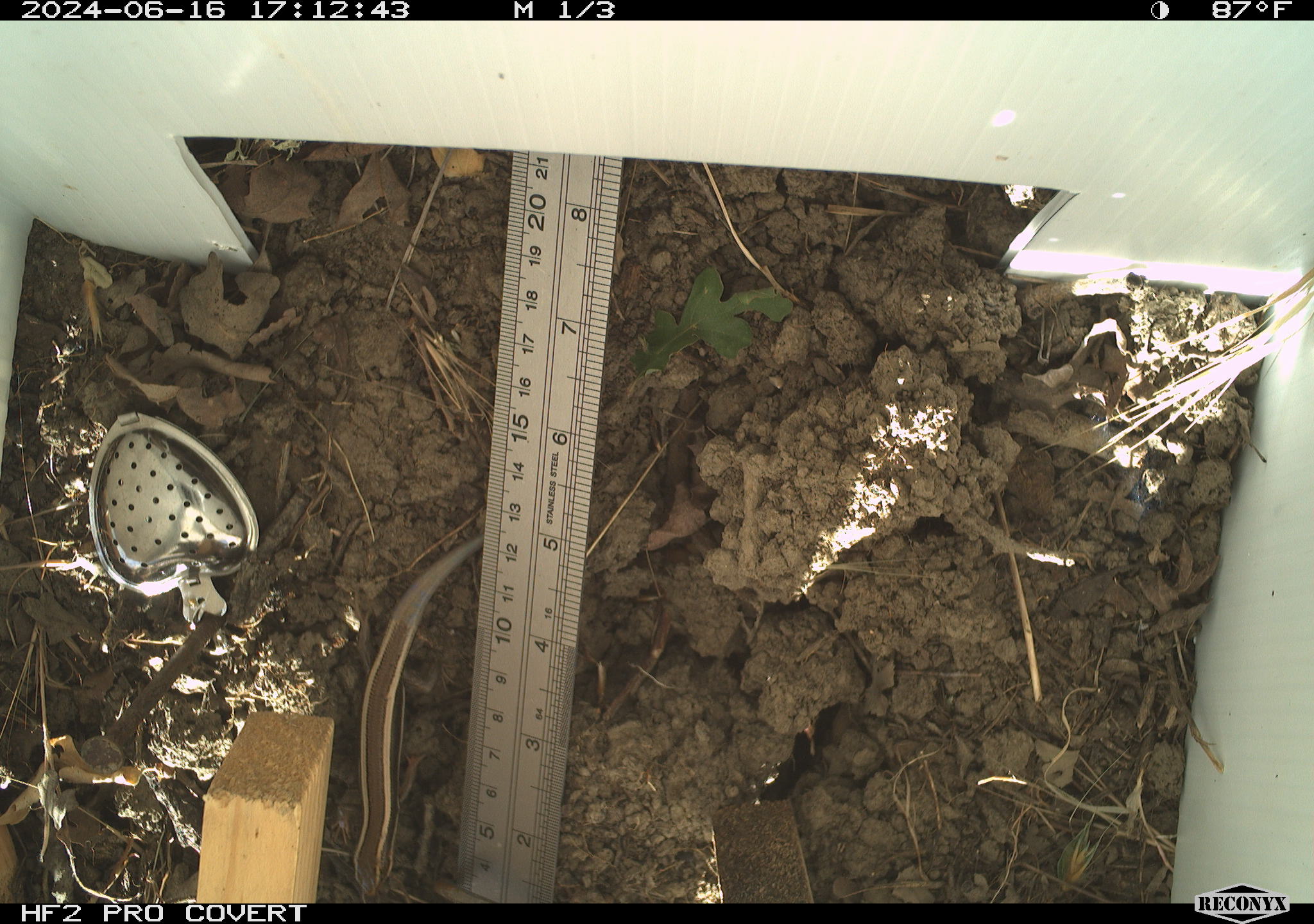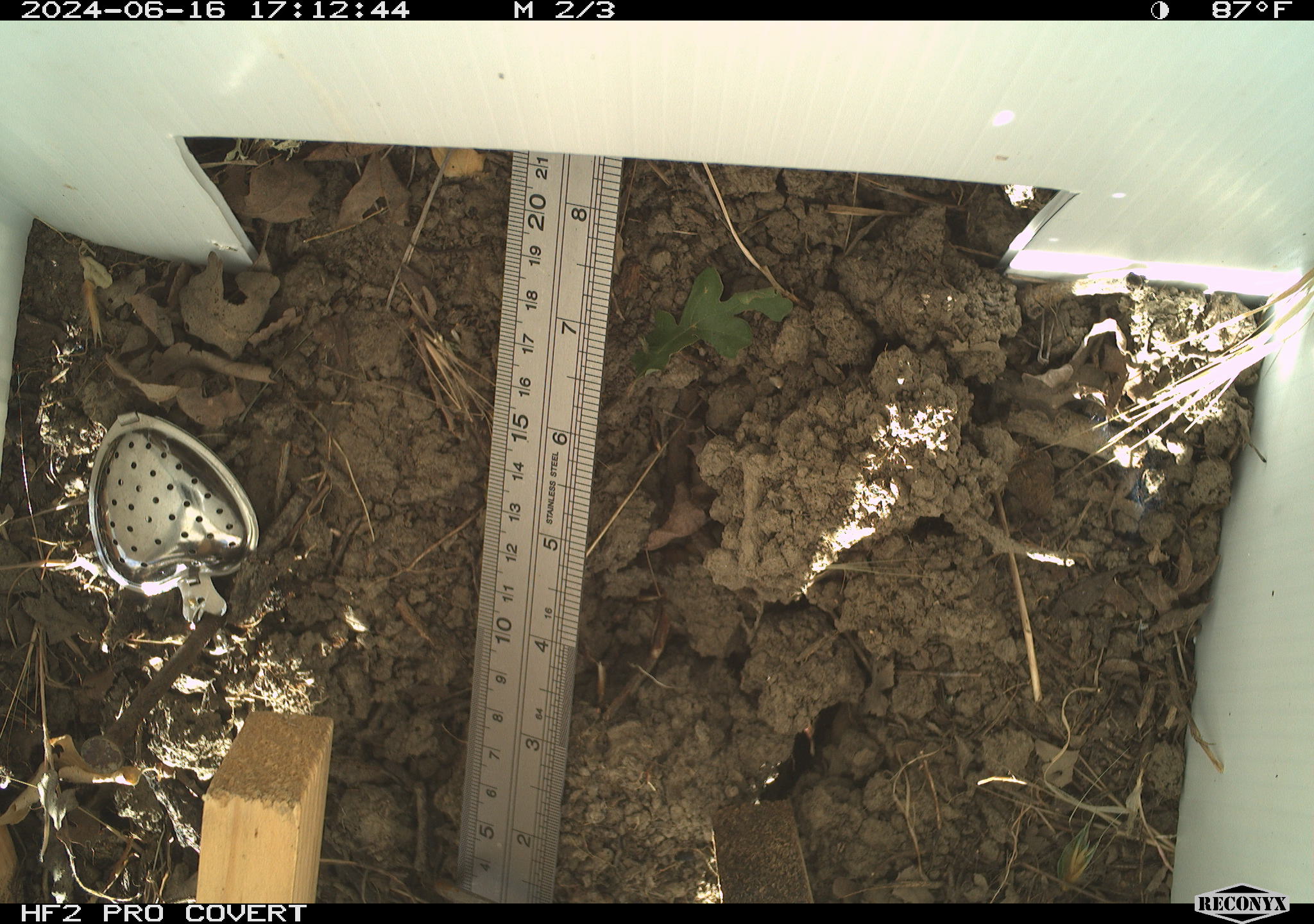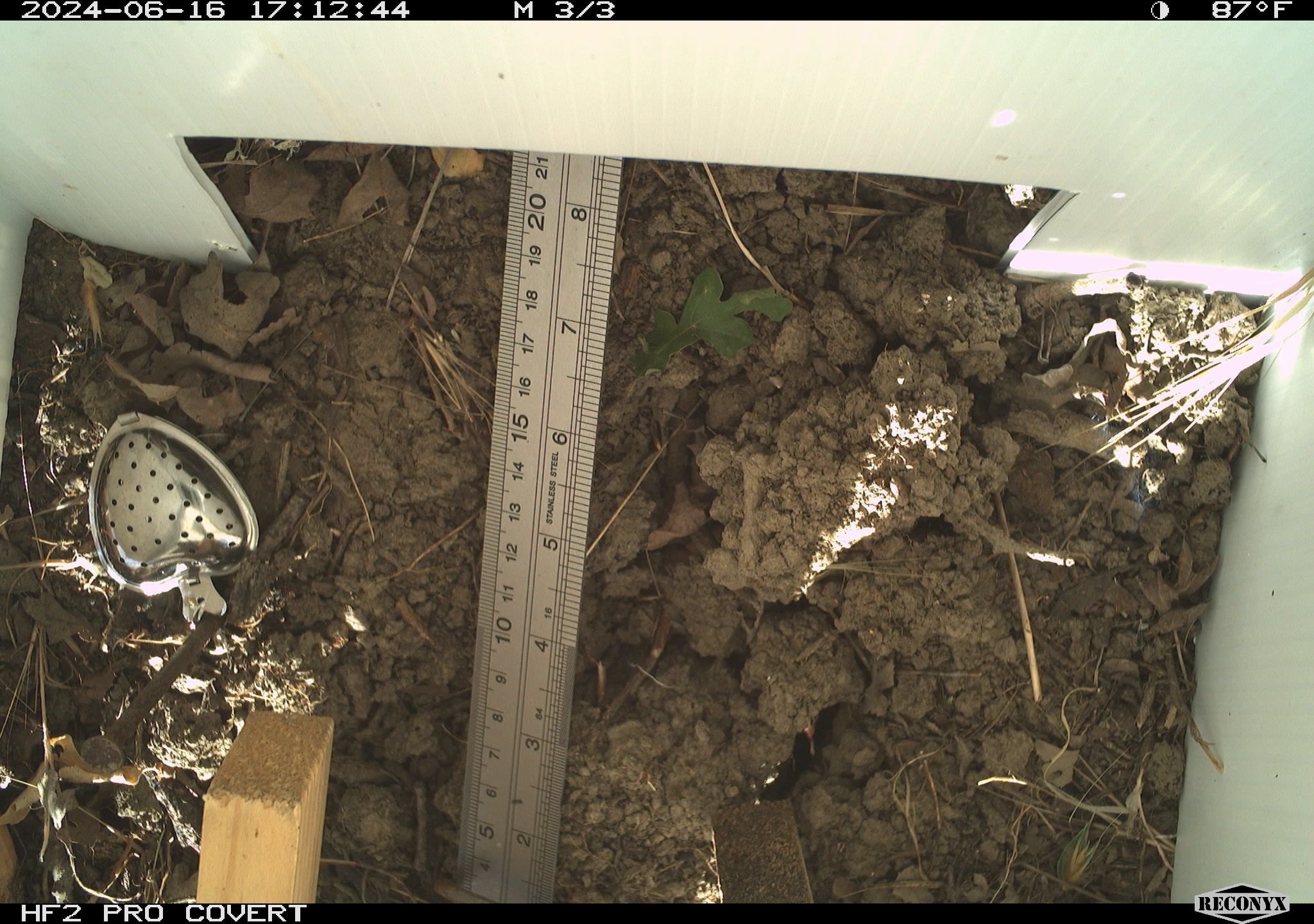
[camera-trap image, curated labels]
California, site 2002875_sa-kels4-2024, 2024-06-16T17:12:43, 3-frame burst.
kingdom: Animalia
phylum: Chordata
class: Reptilia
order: Squamata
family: Scincidae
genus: Plestiodon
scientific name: Plestiodon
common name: blue-tailed skinks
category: plestiodon species